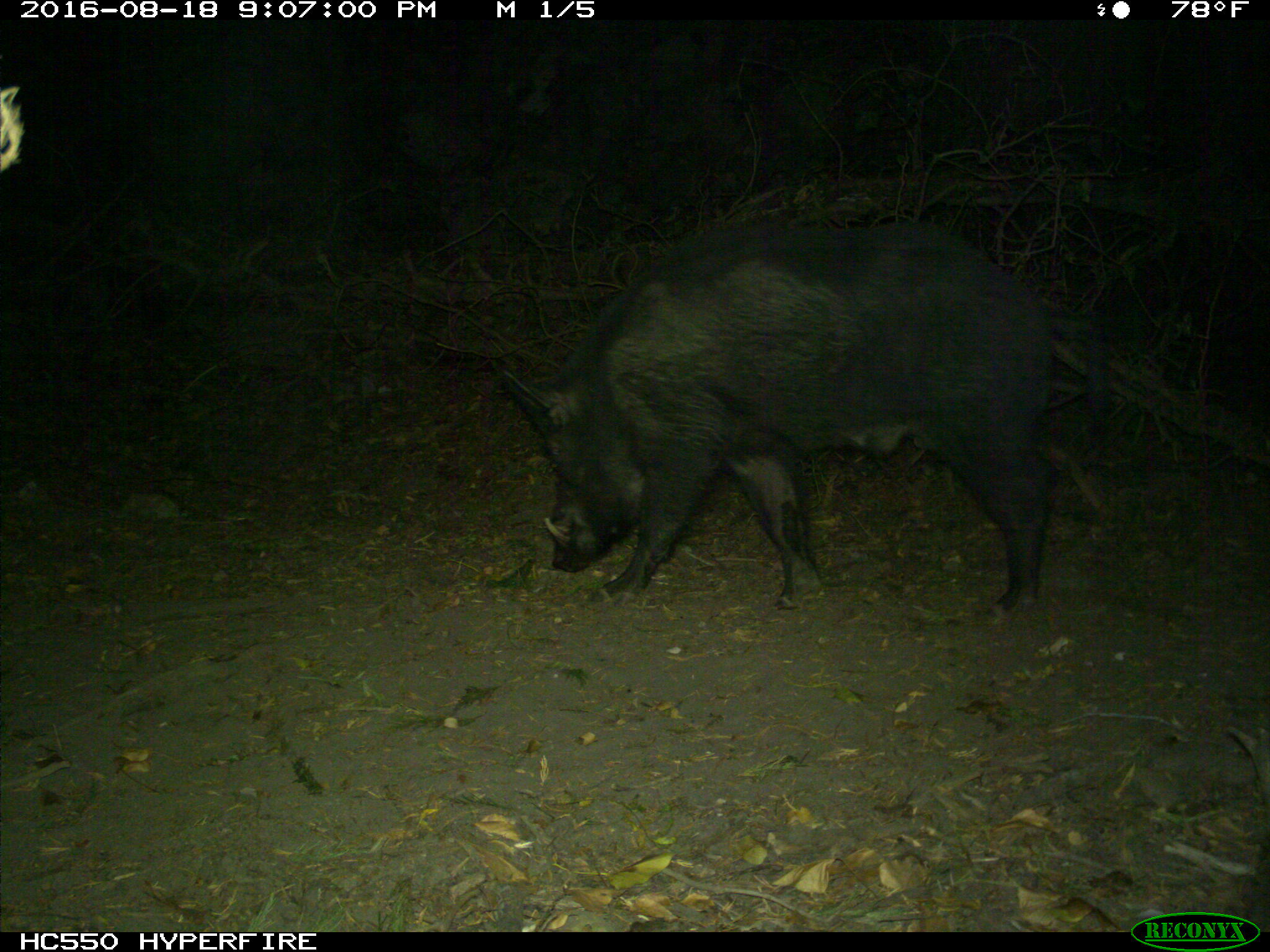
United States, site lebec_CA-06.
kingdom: Animalia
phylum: Chordata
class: Mammalia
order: Artiodactyla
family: Suidae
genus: Sus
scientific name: Sus scrofa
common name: wild boar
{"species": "Sus scrofa (wild boar)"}